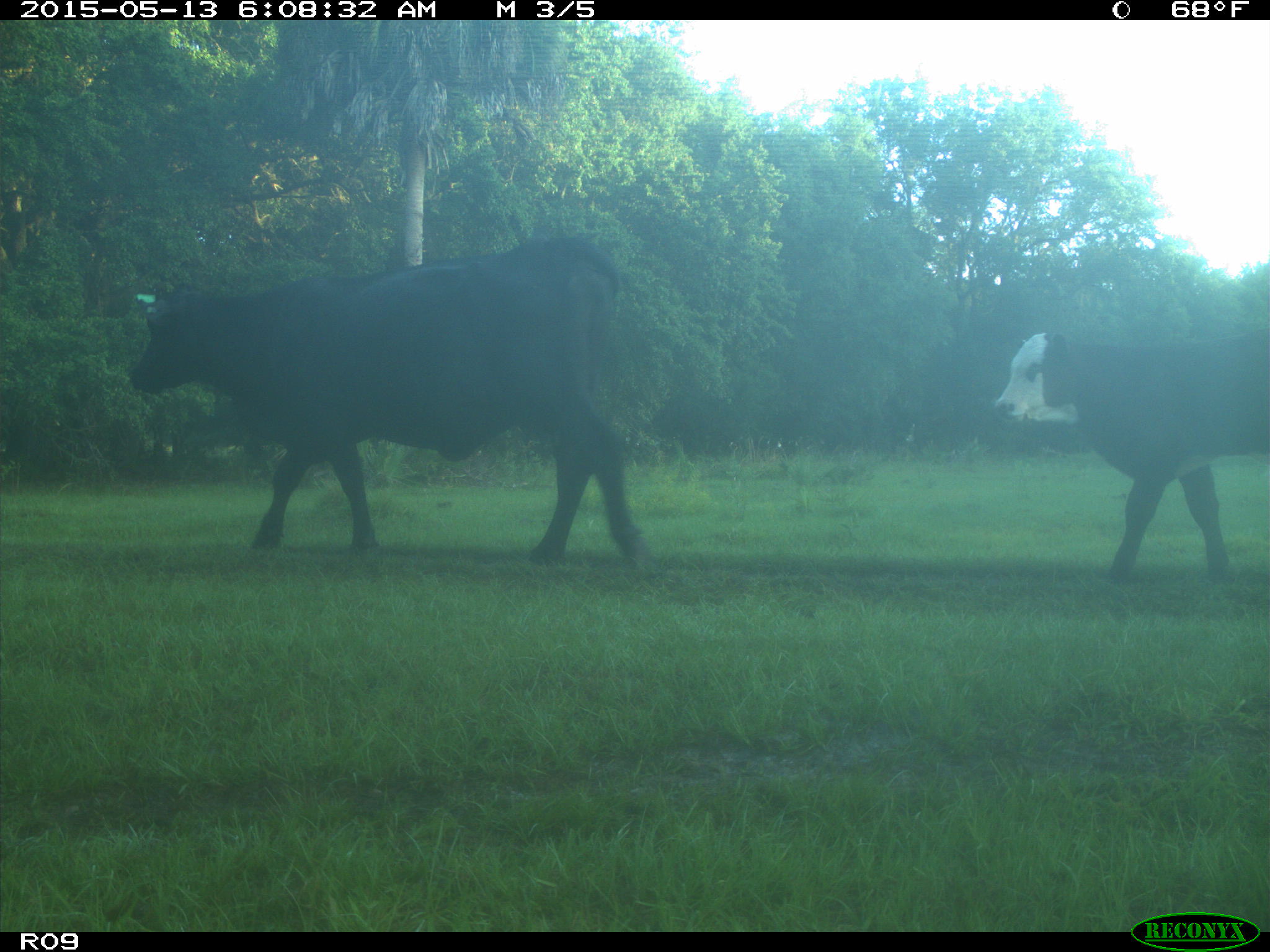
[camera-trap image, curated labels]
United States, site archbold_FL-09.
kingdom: Animalia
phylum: Chordata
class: Mammalia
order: Artiodactyla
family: Bovidae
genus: Bos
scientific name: Bos taurus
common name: domestic cow